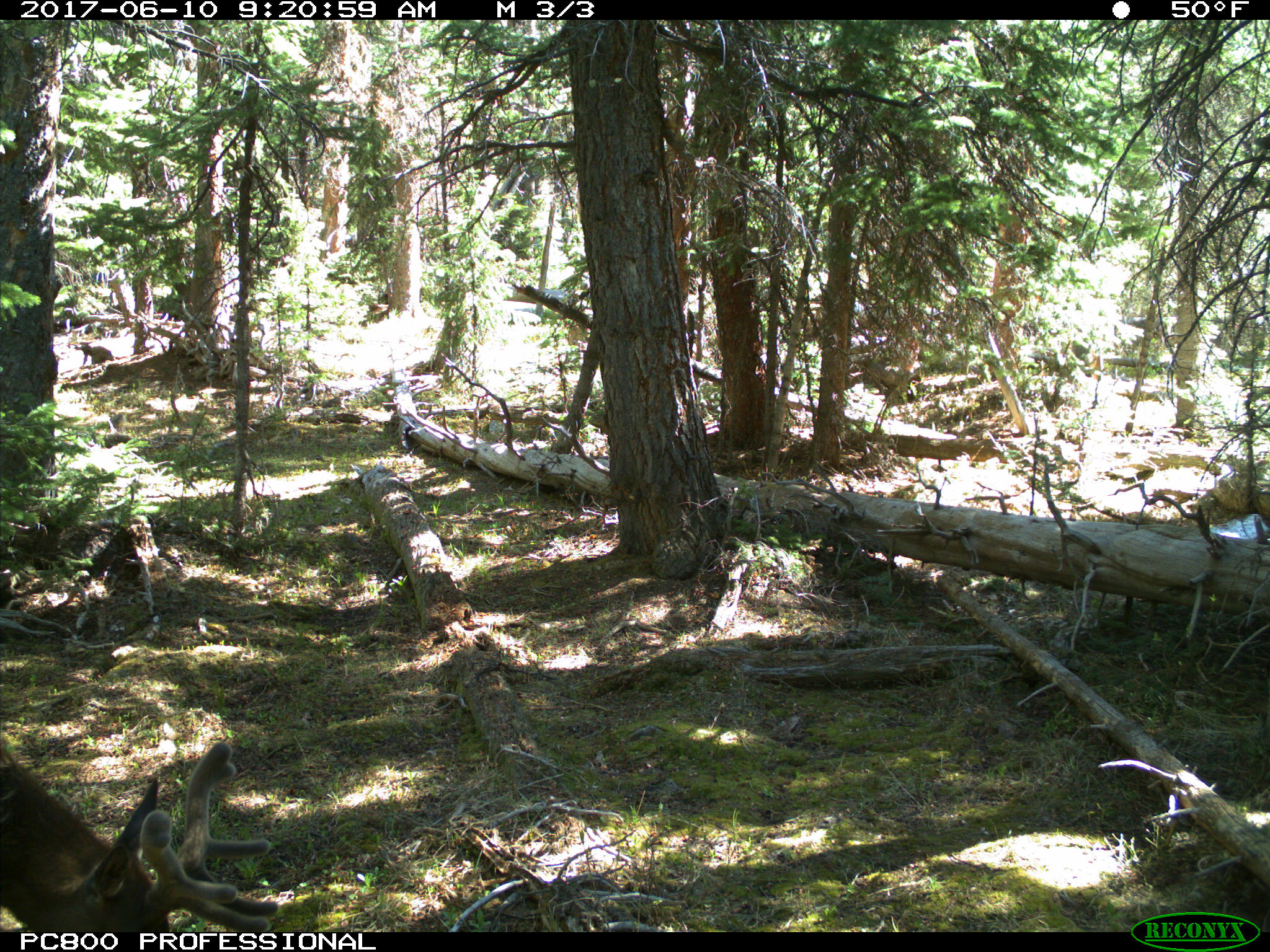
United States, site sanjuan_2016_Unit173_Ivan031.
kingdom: Animalia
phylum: Chordata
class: Mammalia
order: Artiodactyla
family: Cervidae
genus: Cervus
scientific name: Cervus elaphus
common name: red deer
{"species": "Cervus elaphus (red deer)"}